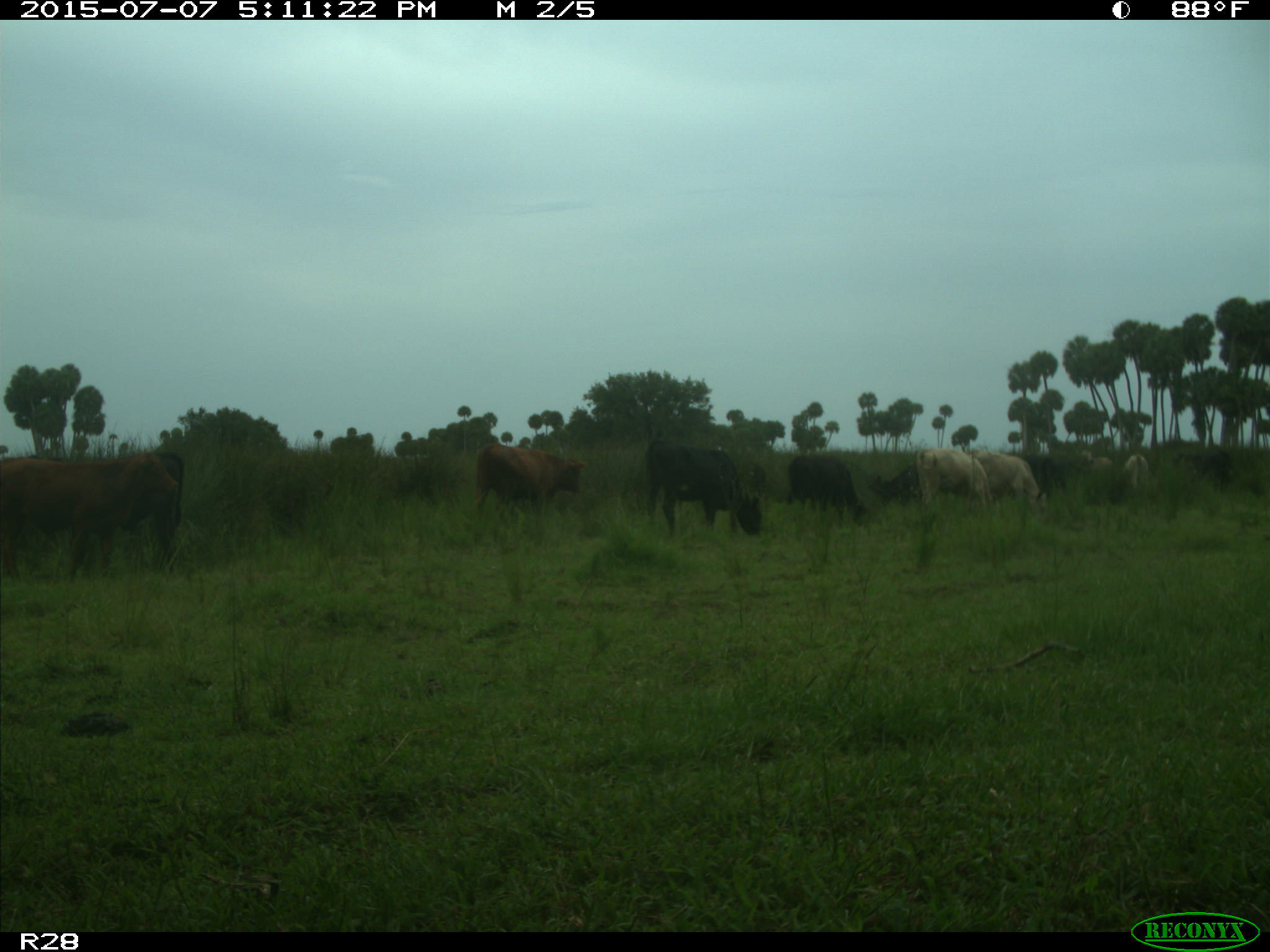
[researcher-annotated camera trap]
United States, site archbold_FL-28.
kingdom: Animalia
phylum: Chordata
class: Mammalia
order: Artiodactyla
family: Bovidae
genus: Bos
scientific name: Bos taurus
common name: domestic cow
Bos taurus (domestic cow).